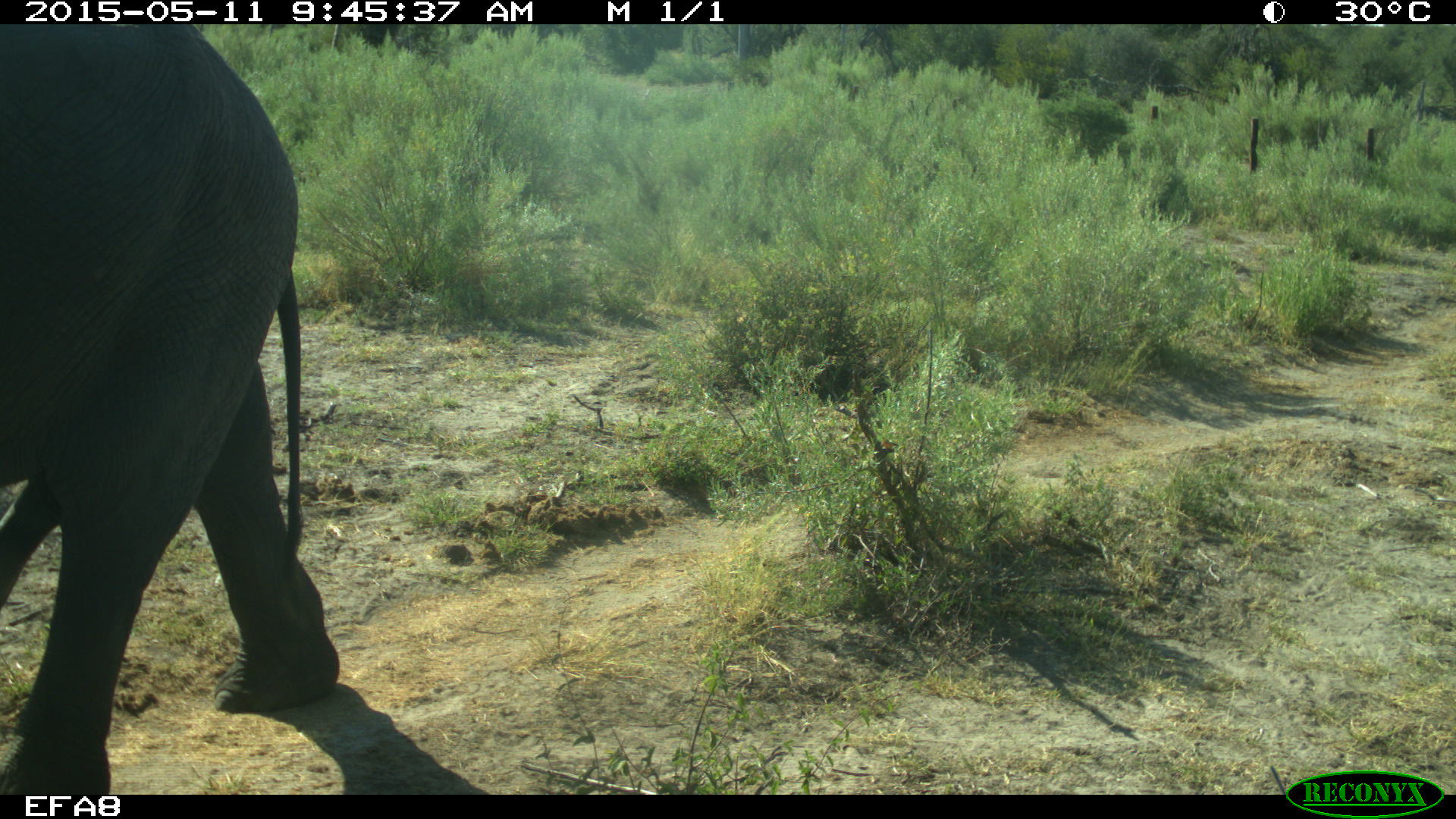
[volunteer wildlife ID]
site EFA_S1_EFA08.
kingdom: Animalia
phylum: Chordata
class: Mammalia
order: Proboscidea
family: Elephantidae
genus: Loxodonta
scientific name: Loxodonta africana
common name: african bush elephant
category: elephant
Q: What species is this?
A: Elephant (african bush elephant) (Loxodonta africana).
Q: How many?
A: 1.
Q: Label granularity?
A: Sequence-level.